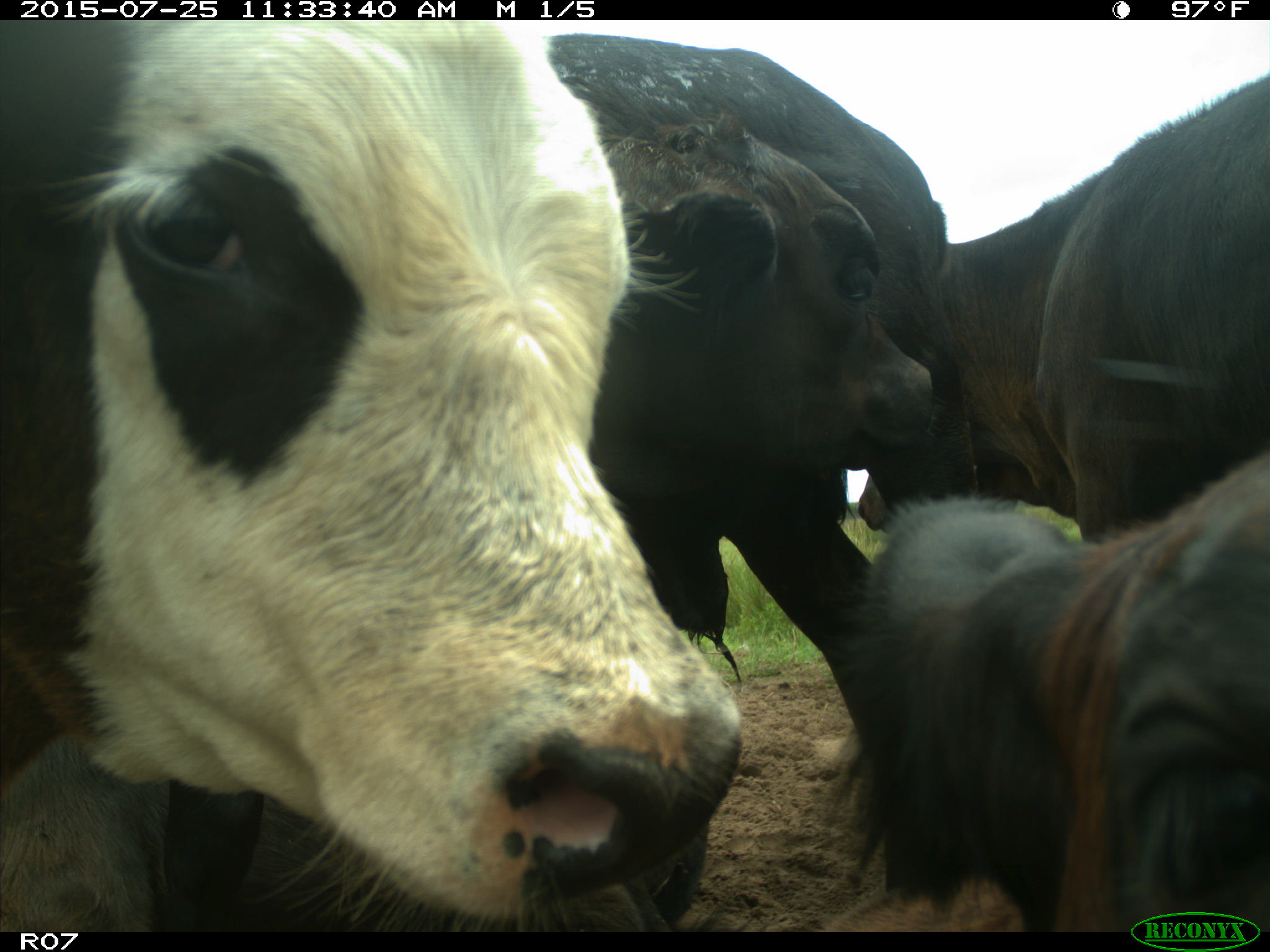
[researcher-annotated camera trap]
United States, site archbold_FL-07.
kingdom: Animalia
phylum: Chordata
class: Mammalia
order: Artiodactyla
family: Bovidae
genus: Bos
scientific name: Bos taurus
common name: domestic cow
Bos taurus (domestic cow).